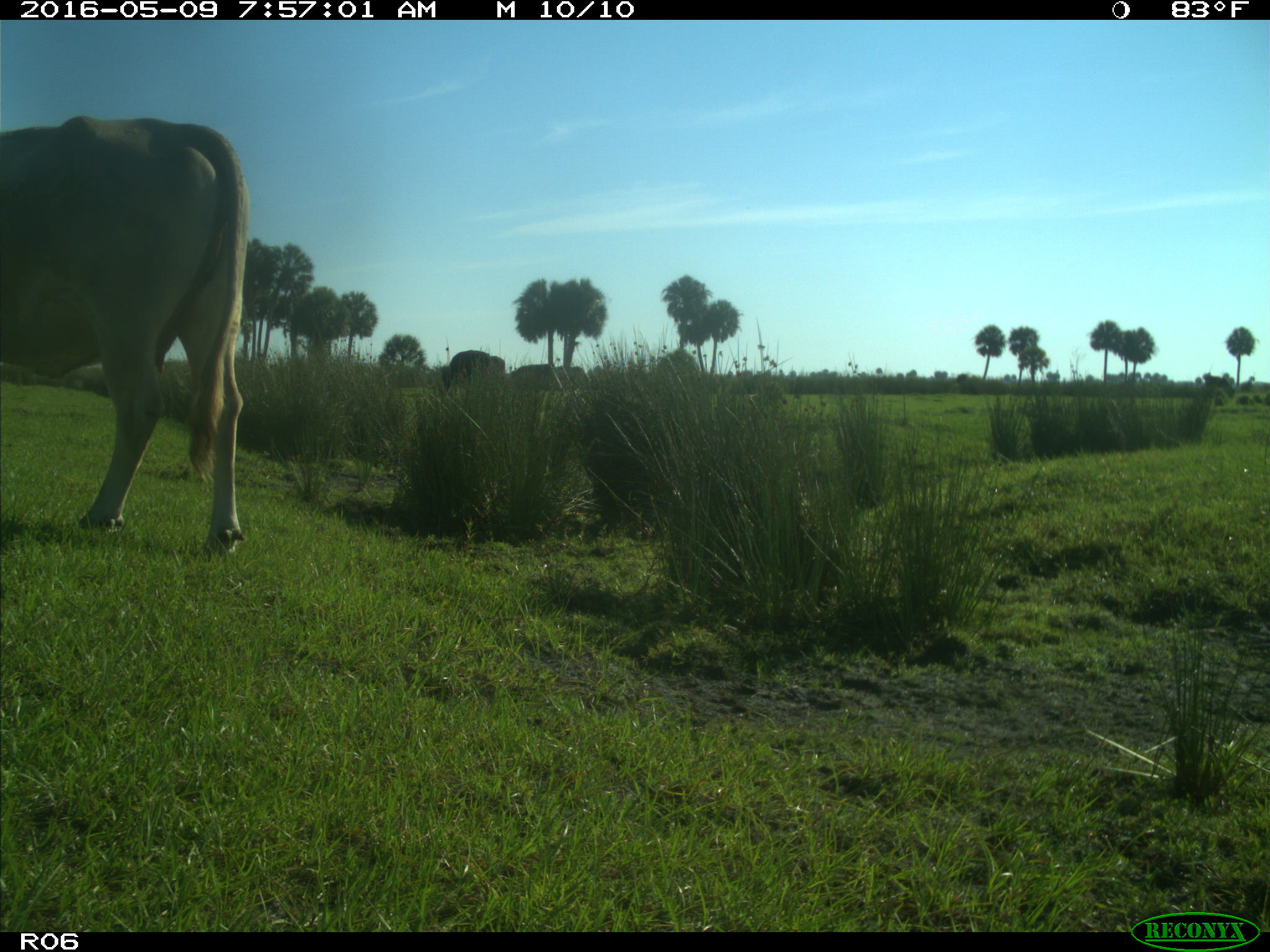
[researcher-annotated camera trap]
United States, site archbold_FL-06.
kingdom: Animalia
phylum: Chordata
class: Mammalia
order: Artiodactyla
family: Bovidae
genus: Bos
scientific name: Bos taurus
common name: domestic cow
Bos taurus (domestic cow).